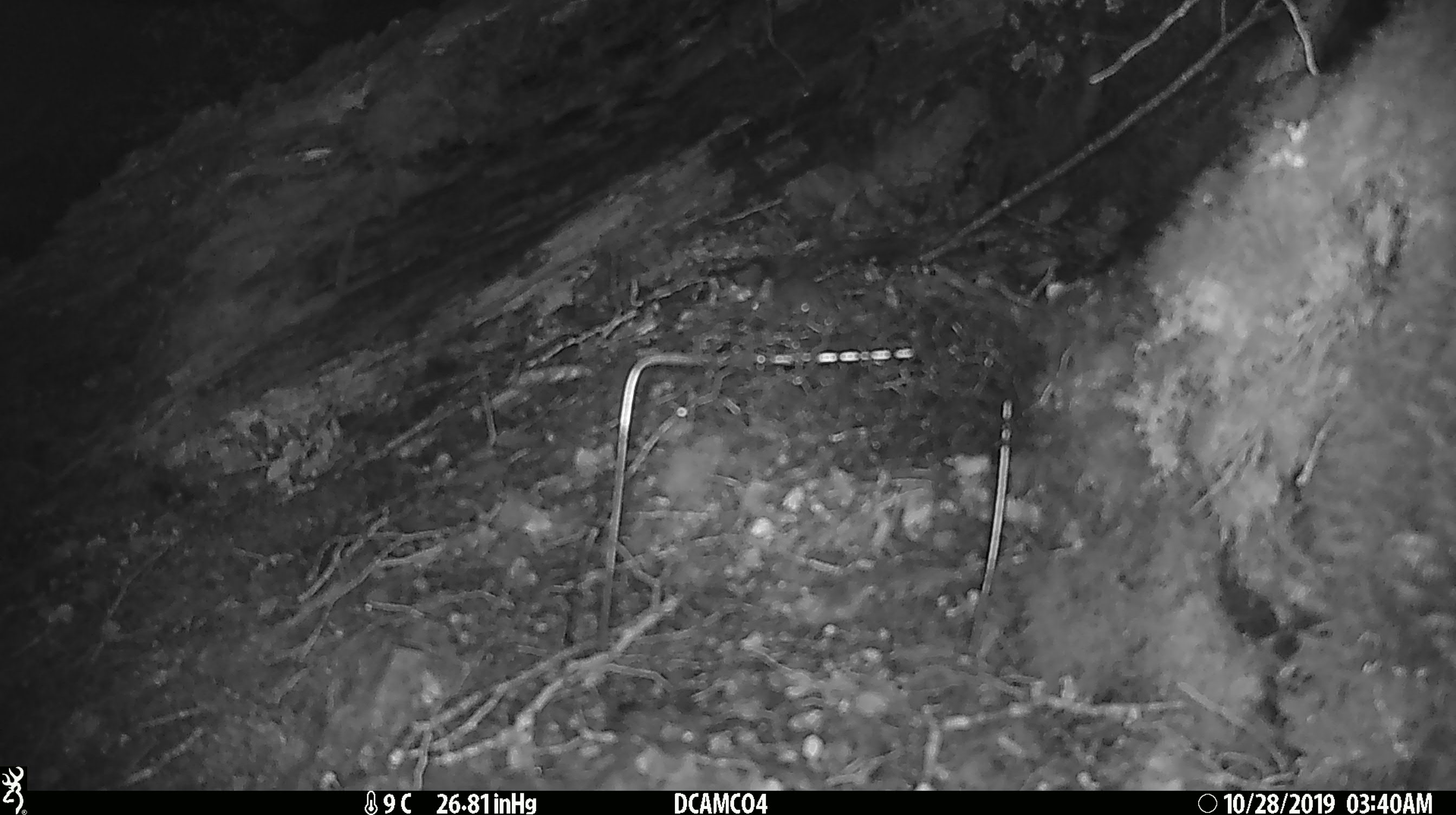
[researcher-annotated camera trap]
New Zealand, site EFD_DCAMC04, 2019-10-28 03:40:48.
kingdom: Animalia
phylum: Chordata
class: Mammalia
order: Rodentia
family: Muridae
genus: Mus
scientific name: Mus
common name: mouse